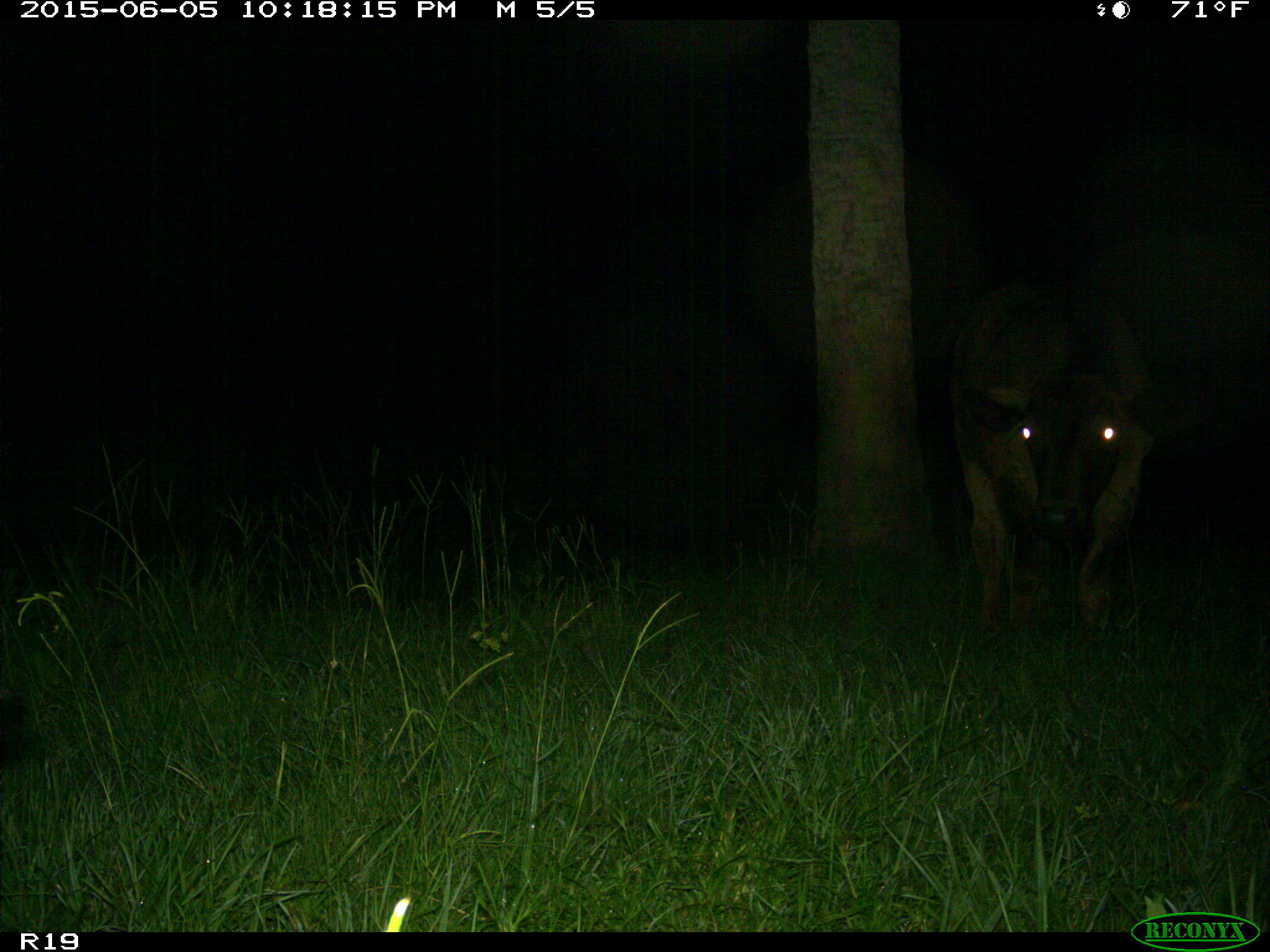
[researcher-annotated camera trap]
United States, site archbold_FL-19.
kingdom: Animalia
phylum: Chordata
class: Mammalia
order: Artiodactyla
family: Bovidae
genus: Bos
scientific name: Bos taurus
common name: domestic cow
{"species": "Bos taurus (domestic cow)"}